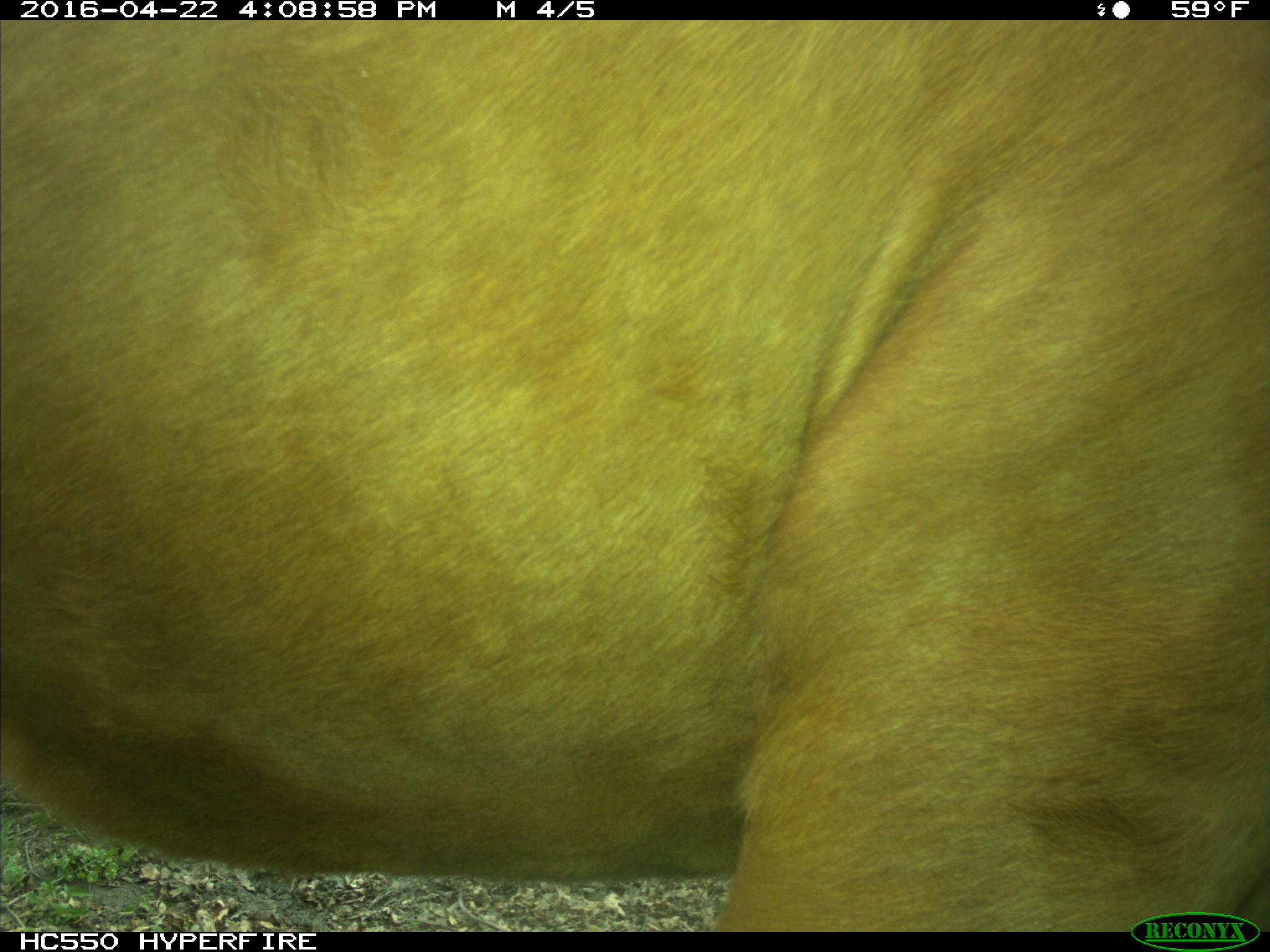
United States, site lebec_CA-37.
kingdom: Animalia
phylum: Chordata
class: Mammalia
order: Artiodactyla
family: Bovidae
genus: Bos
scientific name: Bos taurus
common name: domestic cow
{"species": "Bos taurus (domestic cow)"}